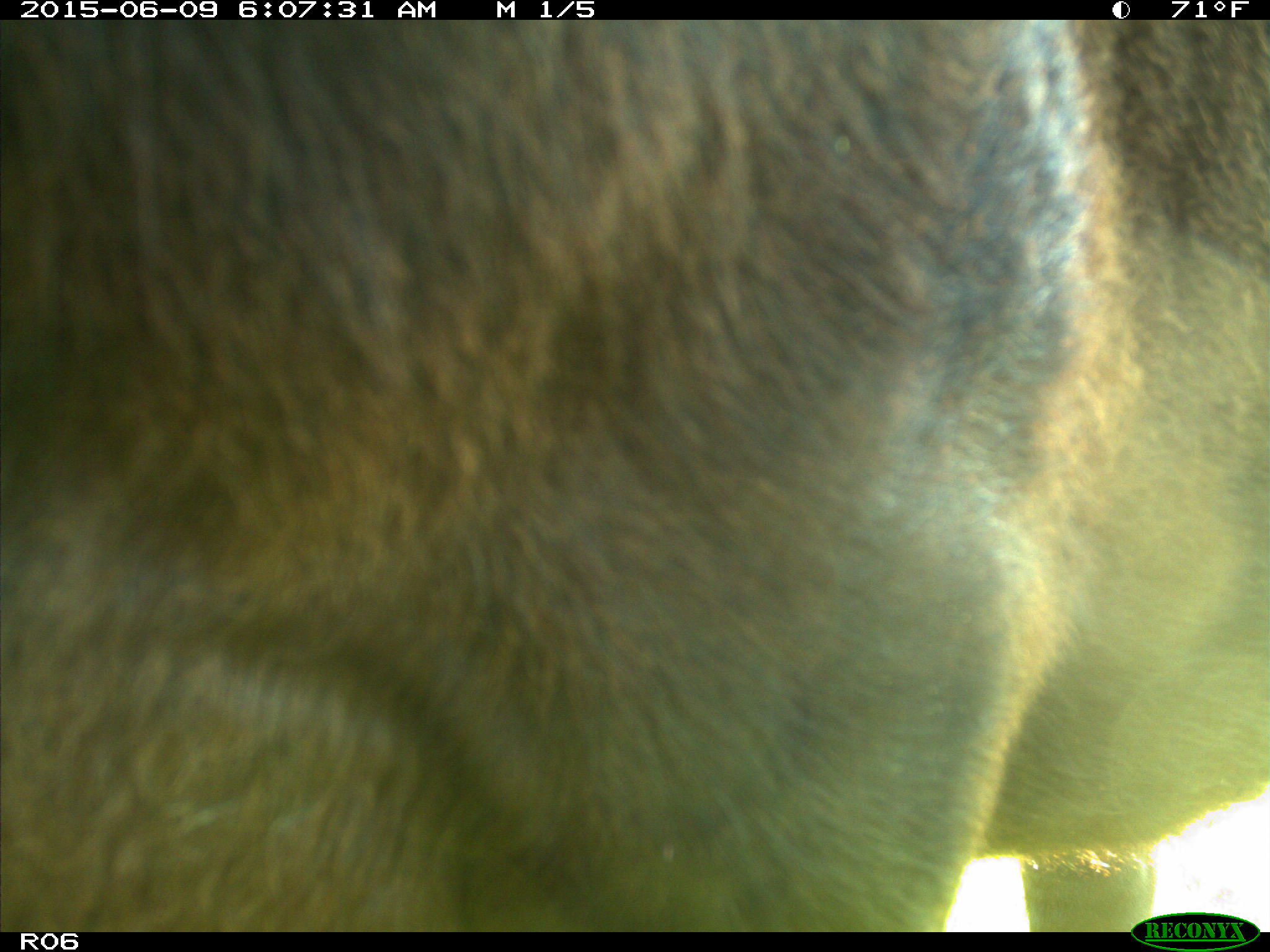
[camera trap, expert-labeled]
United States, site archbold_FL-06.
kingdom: Animalia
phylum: Chordata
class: Mammalia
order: Artiodactyla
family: Bovidae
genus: Bos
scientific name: Bos taurus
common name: domestic cow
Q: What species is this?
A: Bos taurus (domestic cow).